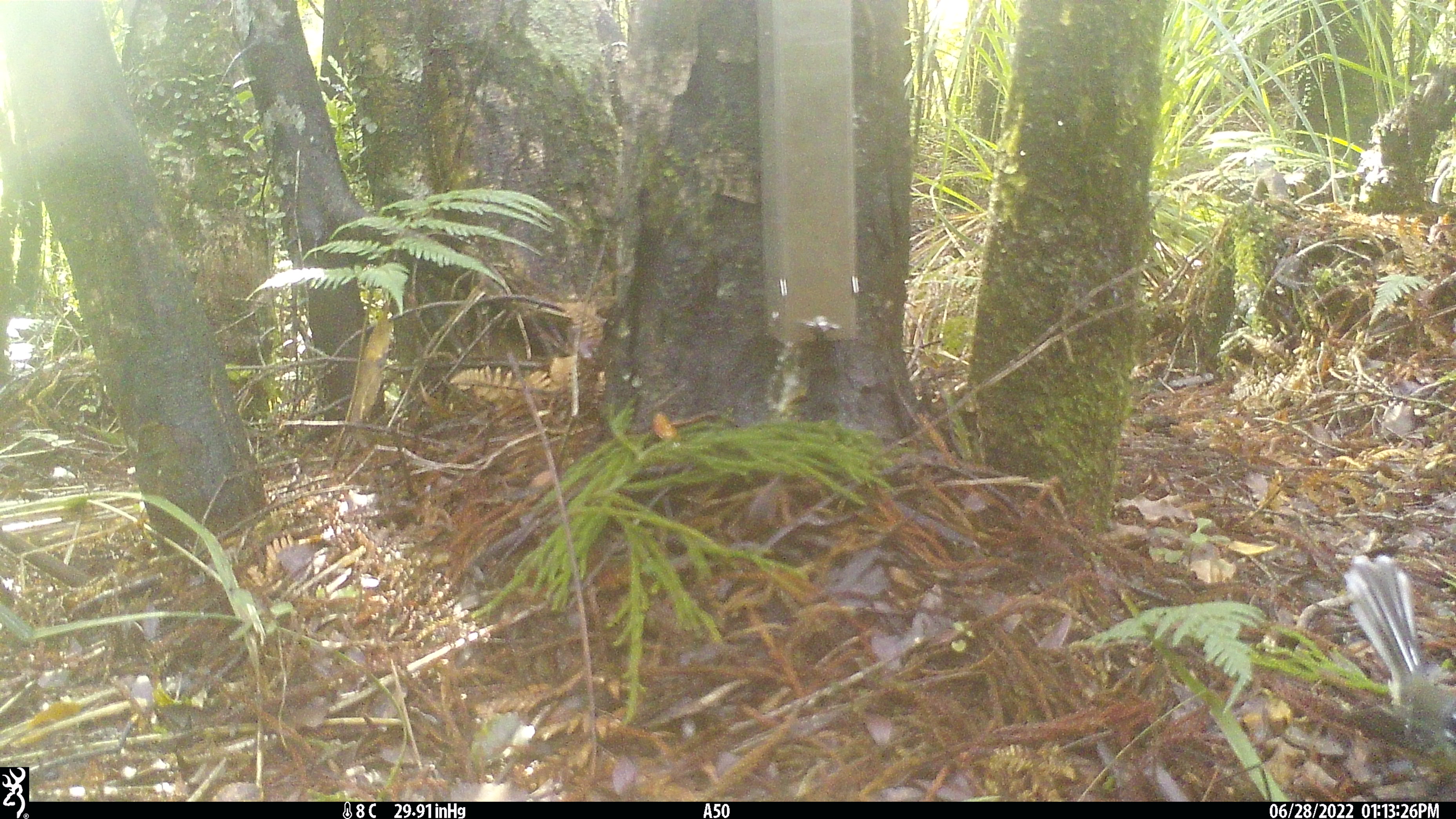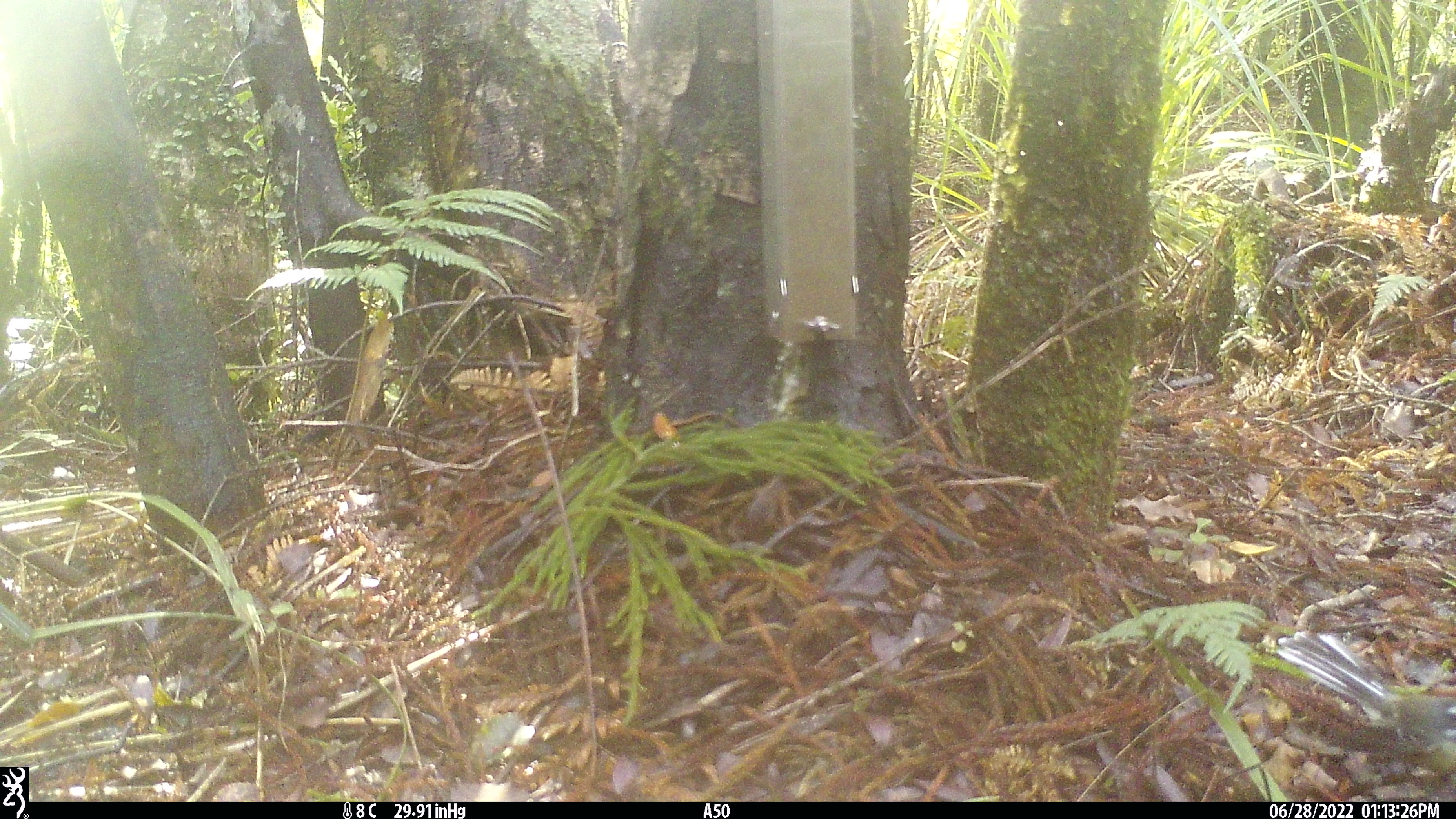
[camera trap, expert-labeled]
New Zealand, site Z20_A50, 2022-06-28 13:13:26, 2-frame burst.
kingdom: Animalia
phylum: Chordata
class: Aves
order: Passeriformes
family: Rhipiduridae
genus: Rhipidura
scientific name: Rhipidura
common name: fantails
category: fantail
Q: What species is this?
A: Fantail (fantails) (Rhipidura).